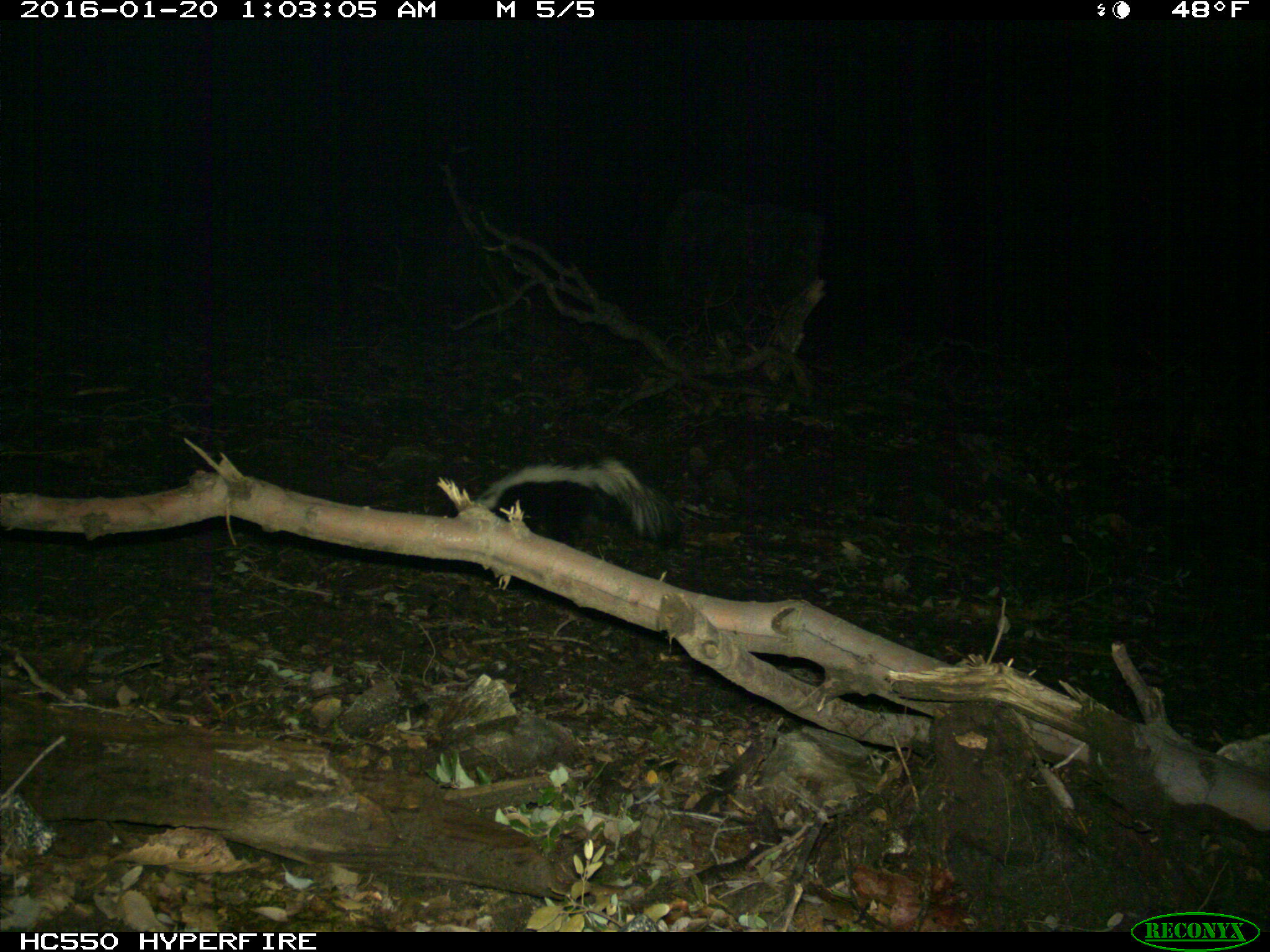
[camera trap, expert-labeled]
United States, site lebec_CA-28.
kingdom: Animalia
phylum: Chordata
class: Mammalia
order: Carnivora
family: Mephitidae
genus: Mephitis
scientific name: Mephitis mephitis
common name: striped skunk